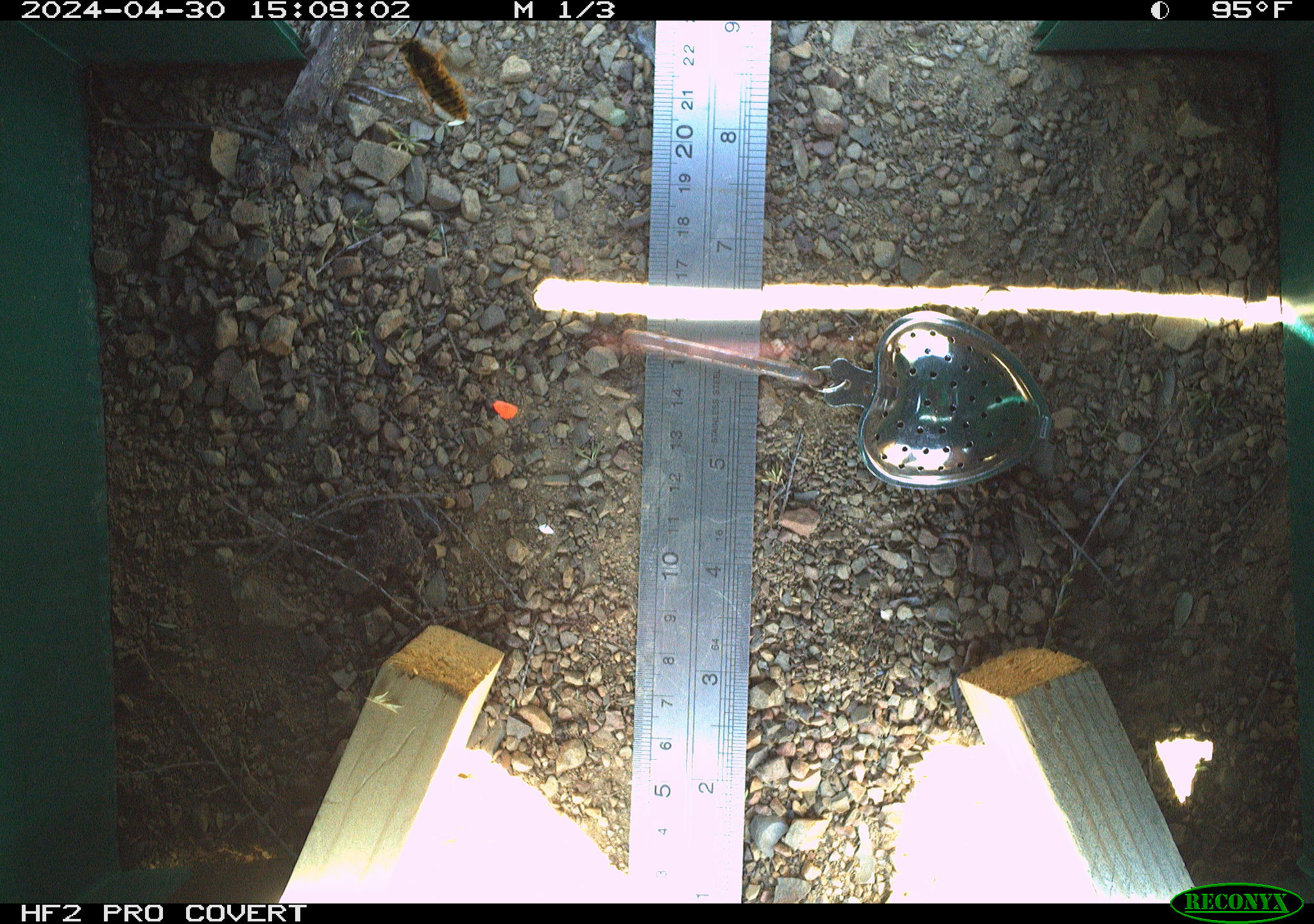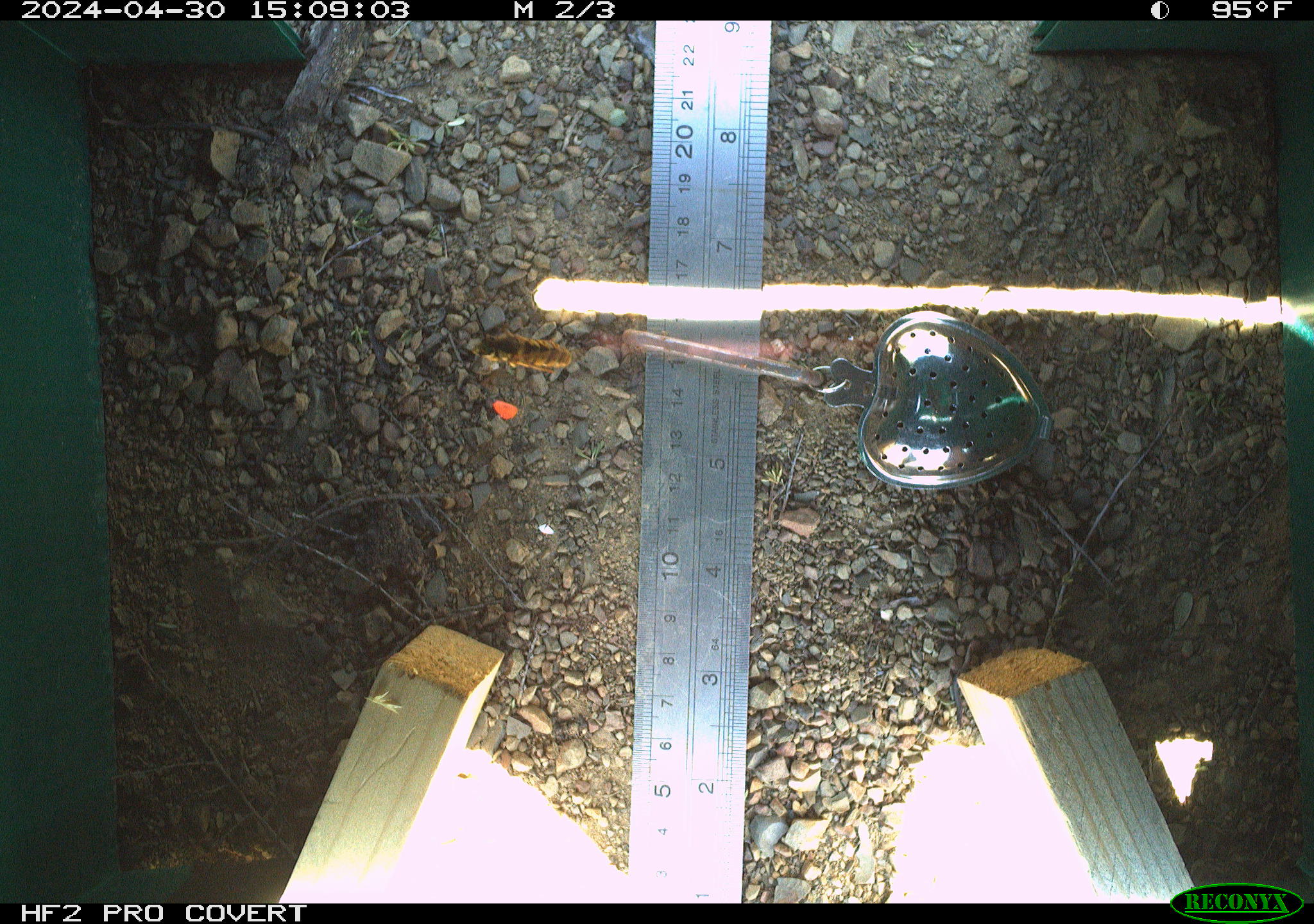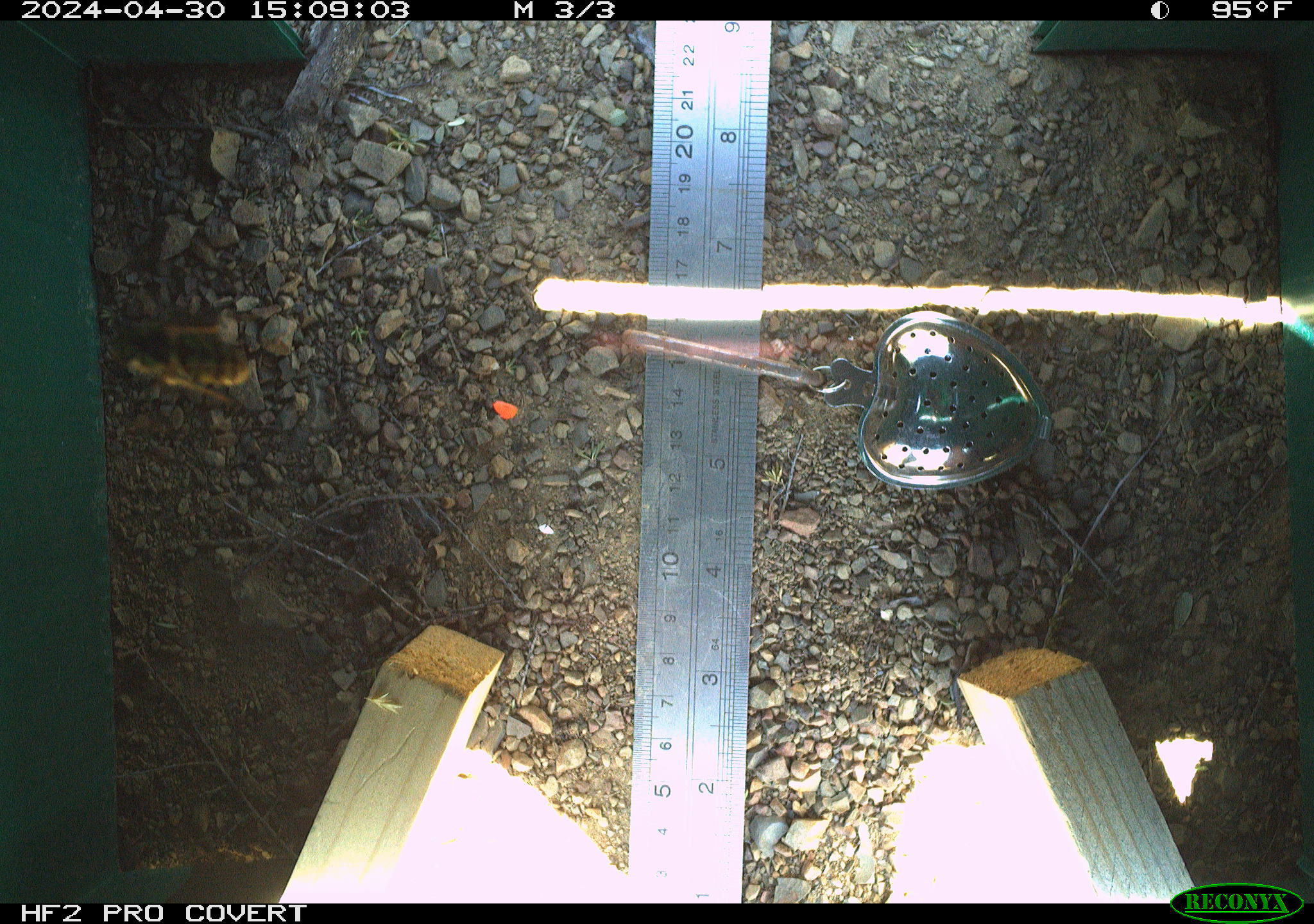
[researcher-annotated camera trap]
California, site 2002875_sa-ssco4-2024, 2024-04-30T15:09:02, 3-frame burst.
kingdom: Animalia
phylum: Arthropoda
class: Insecta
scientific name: Insecta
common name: insect